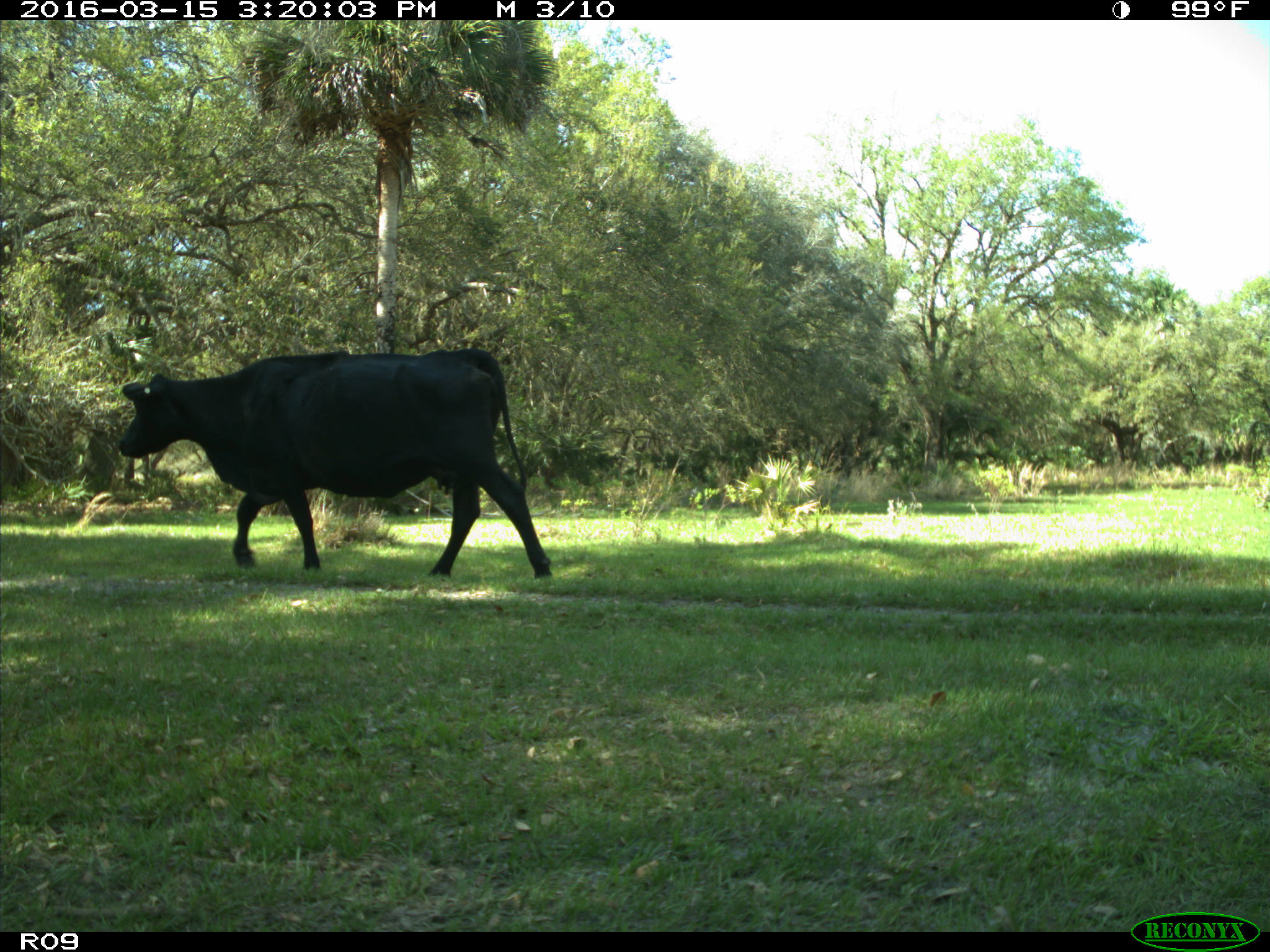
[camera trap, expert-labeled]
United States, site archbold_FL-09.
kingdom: Animalia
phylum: Chordata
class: Mammalia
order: Artiodactyla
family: Bovidae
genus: Bos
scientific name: Bos taurus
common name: domestic cow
Bos taurus (domestic cow).